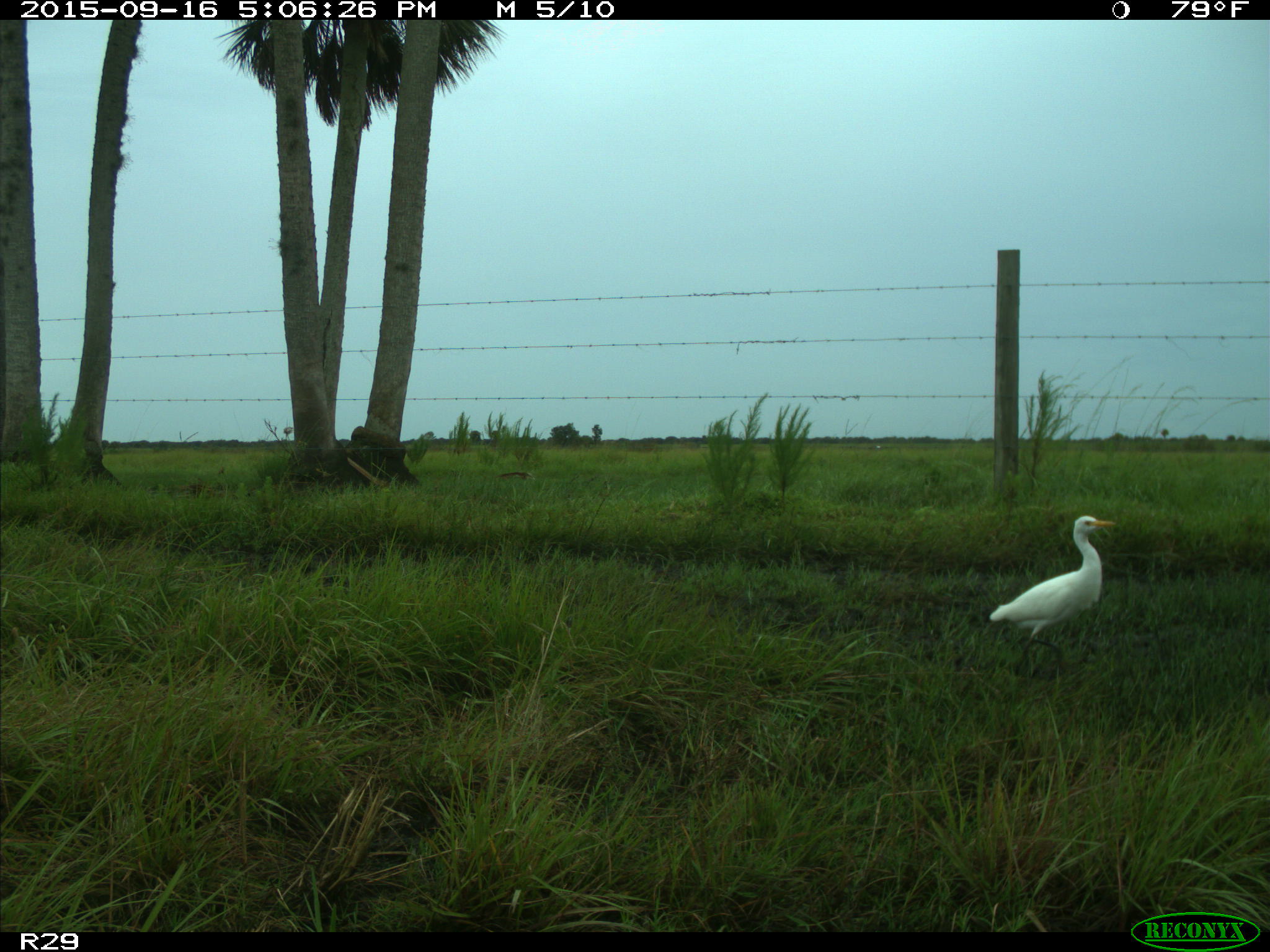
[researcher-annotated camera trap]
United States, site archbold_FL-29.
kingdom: Animalia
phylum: Chordata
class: Aves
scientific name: Aves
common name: birds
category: unidentified bird